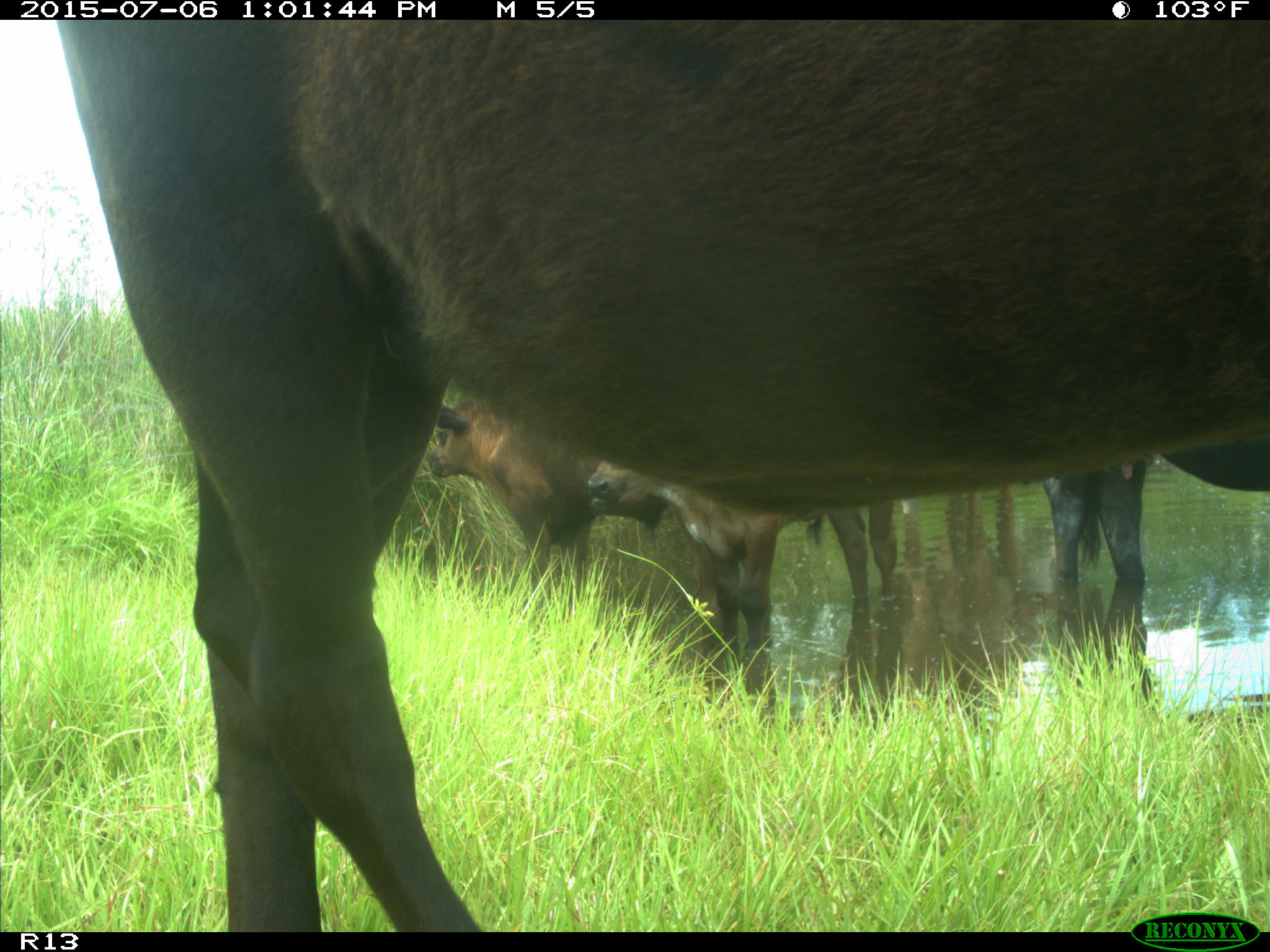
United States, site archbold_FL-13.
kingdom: Animalia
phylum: Chordata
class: Mammalia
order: Artiodactyla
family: Bovidae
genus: Bos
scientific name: Bos taurus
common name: domestic cow